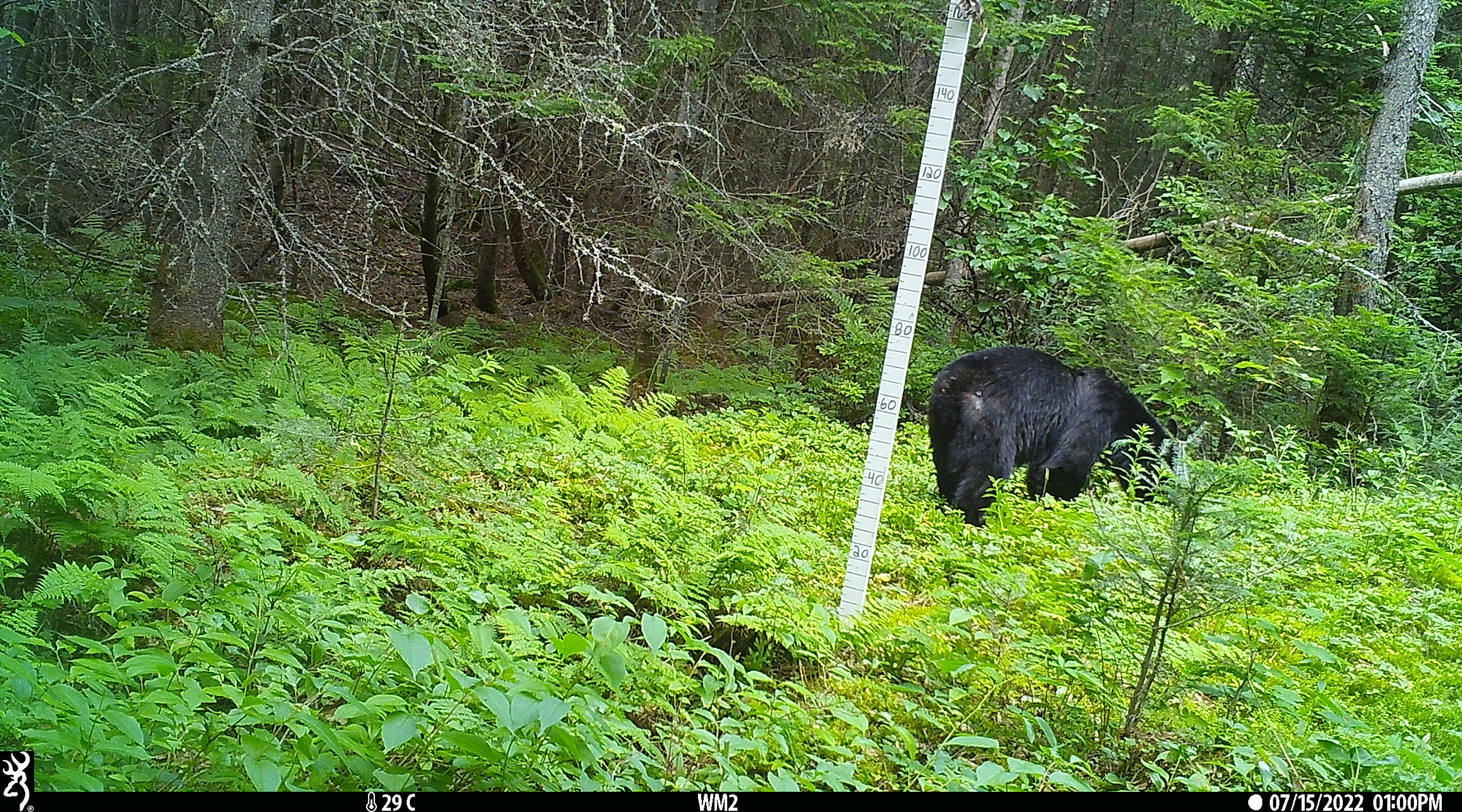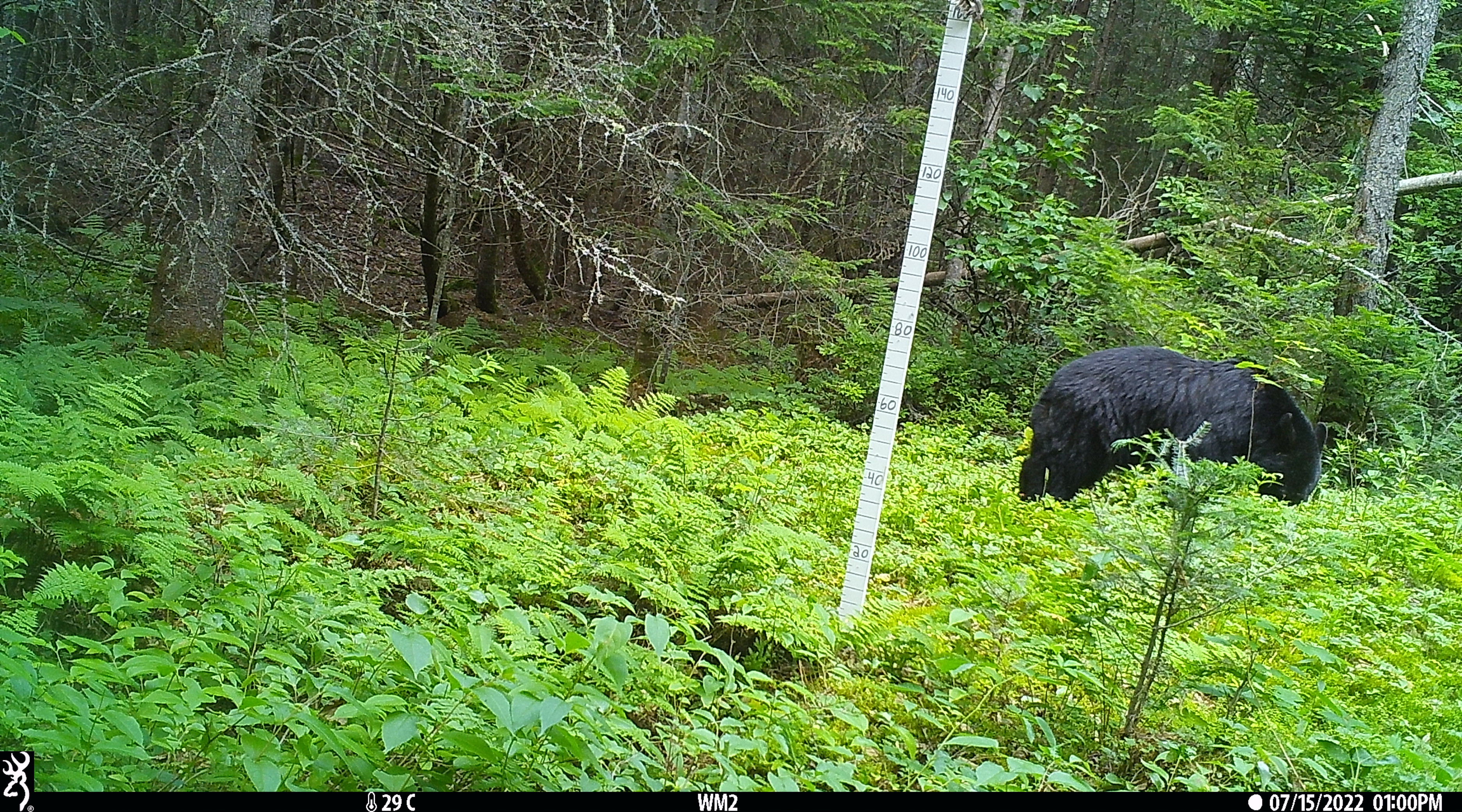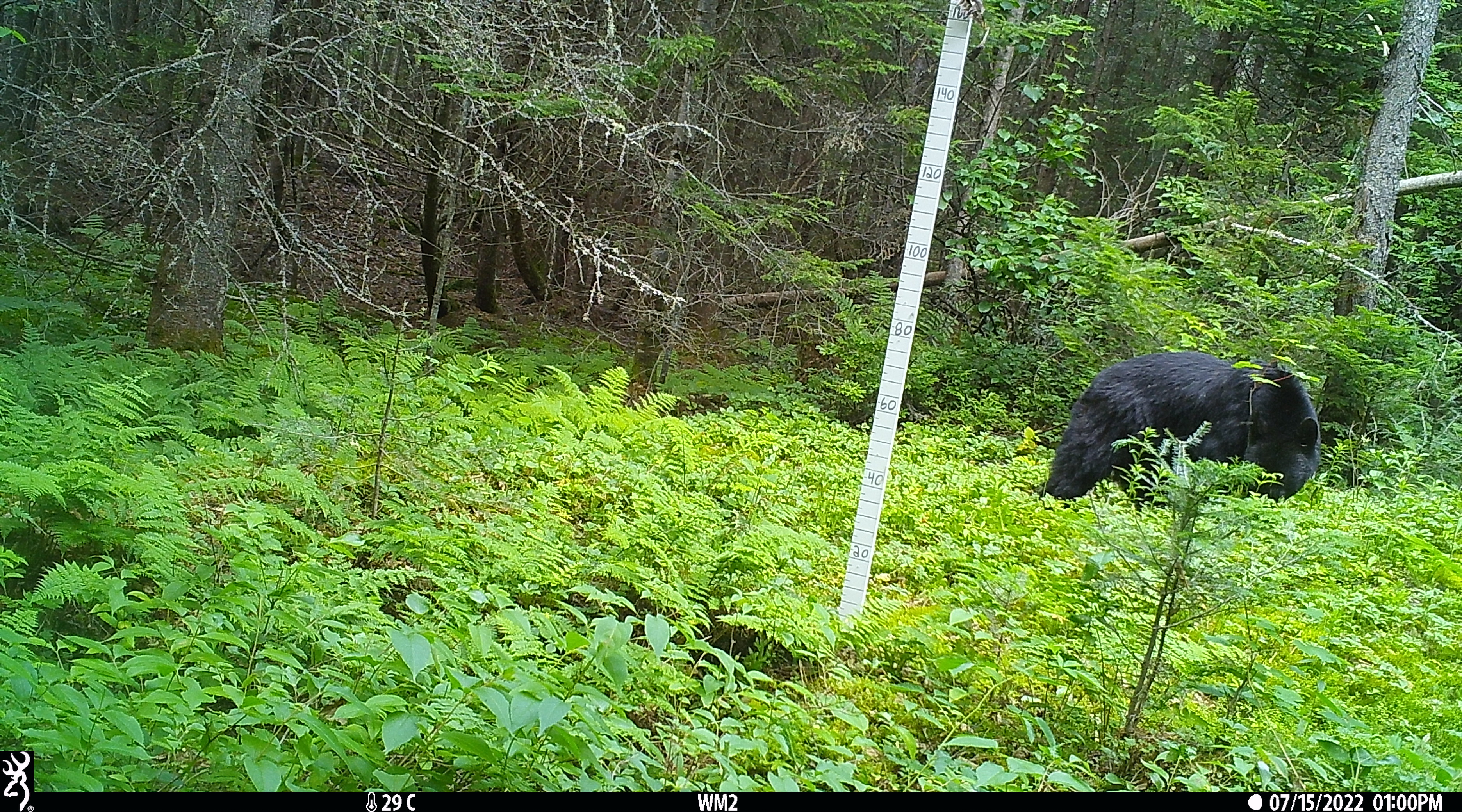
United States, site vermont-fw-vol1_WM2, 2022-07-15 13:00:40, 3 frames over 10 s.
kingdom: Animalia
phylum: Chordata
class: Mammalia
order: Carnivora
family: Ursidae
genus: Ursus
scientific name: Ursus americanus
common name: black bear